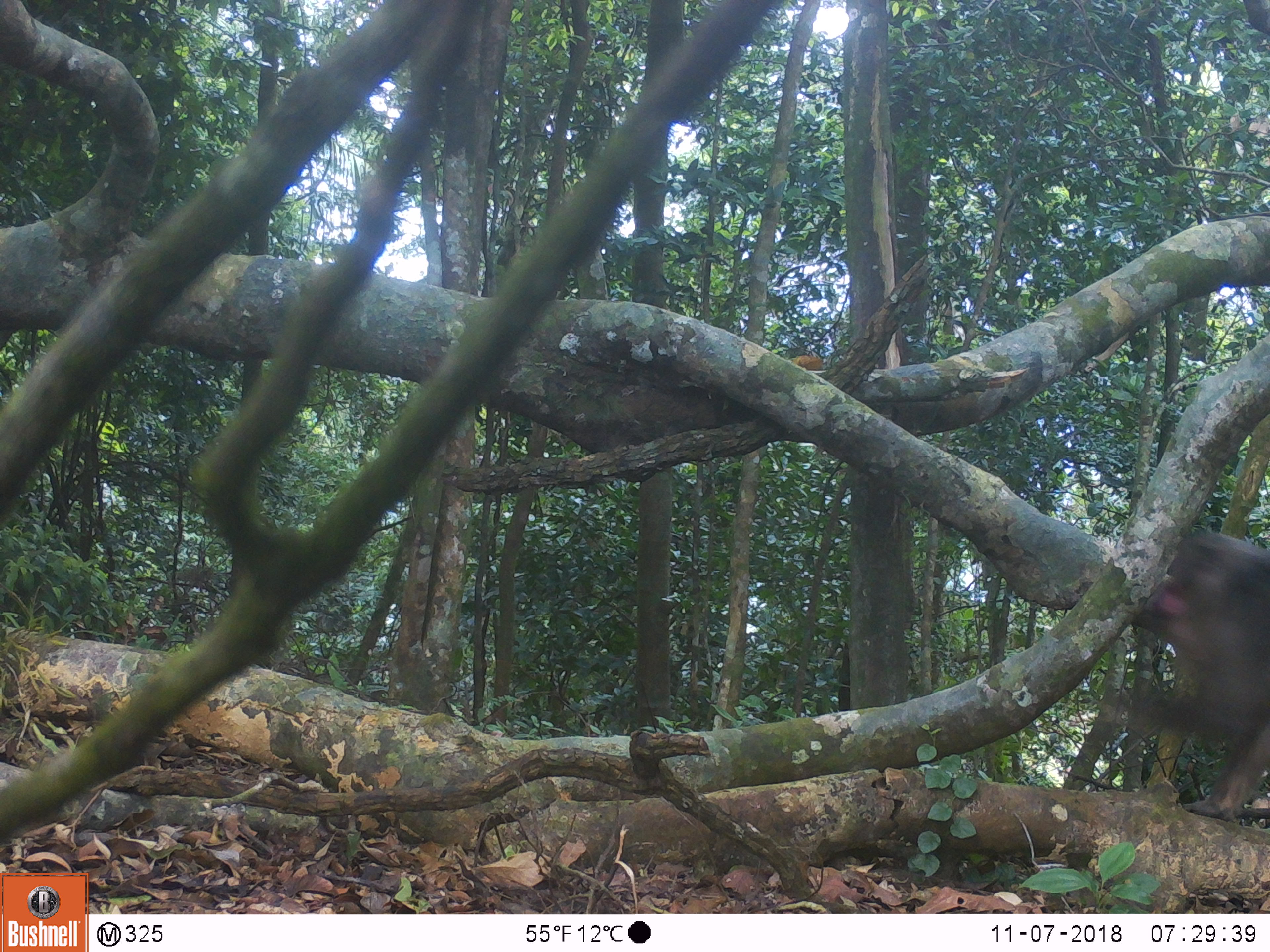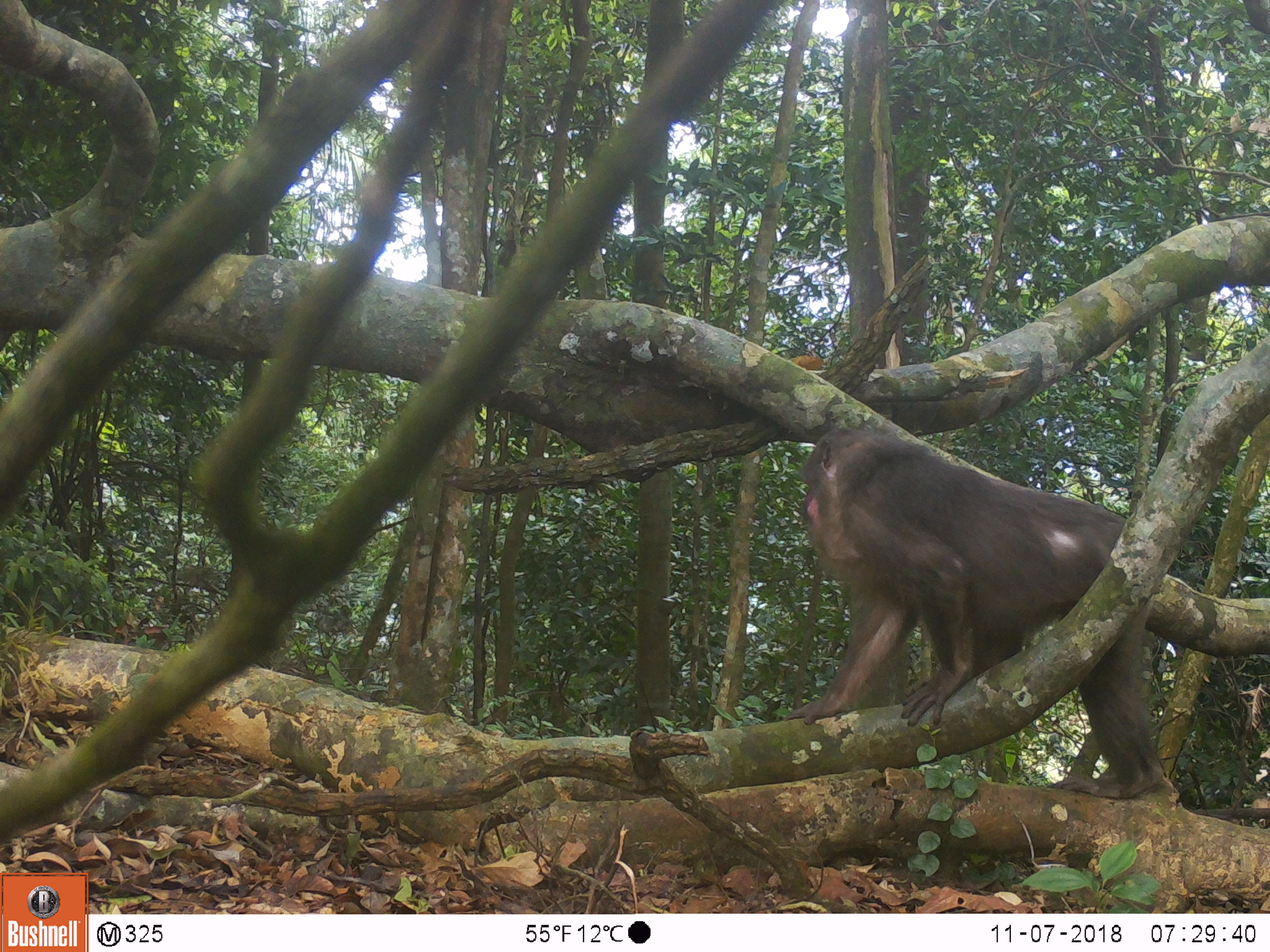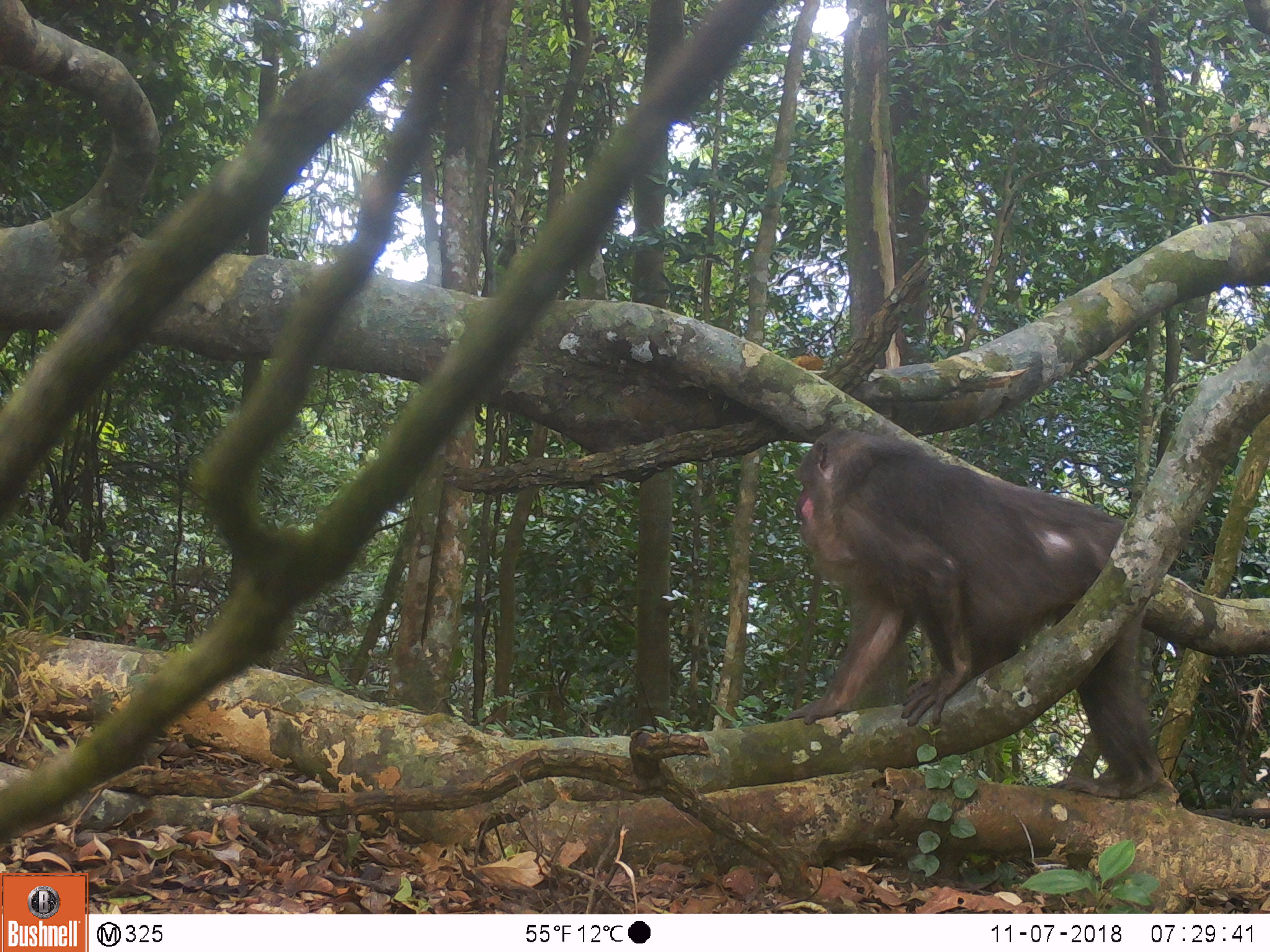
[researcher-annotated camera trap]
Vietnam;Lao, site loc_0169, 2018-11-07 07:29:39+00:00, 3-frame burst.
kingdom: Animalia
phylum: Chordata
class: Mammalia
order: Primates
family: Cercopithecidae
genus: Macaca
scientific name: Macaca arctoides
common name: stump-tailed macaque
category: stump tailed macaque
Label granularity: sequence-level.